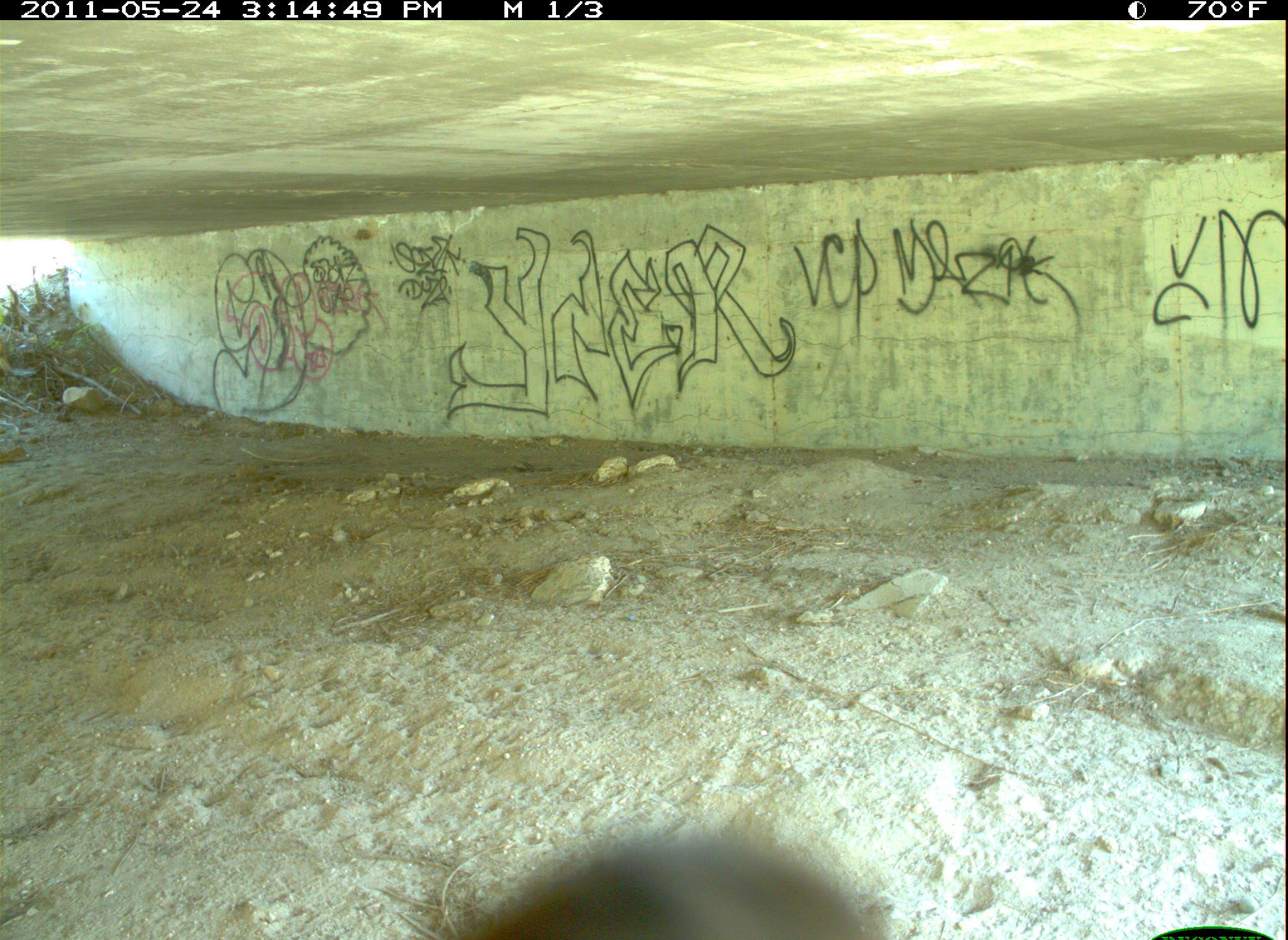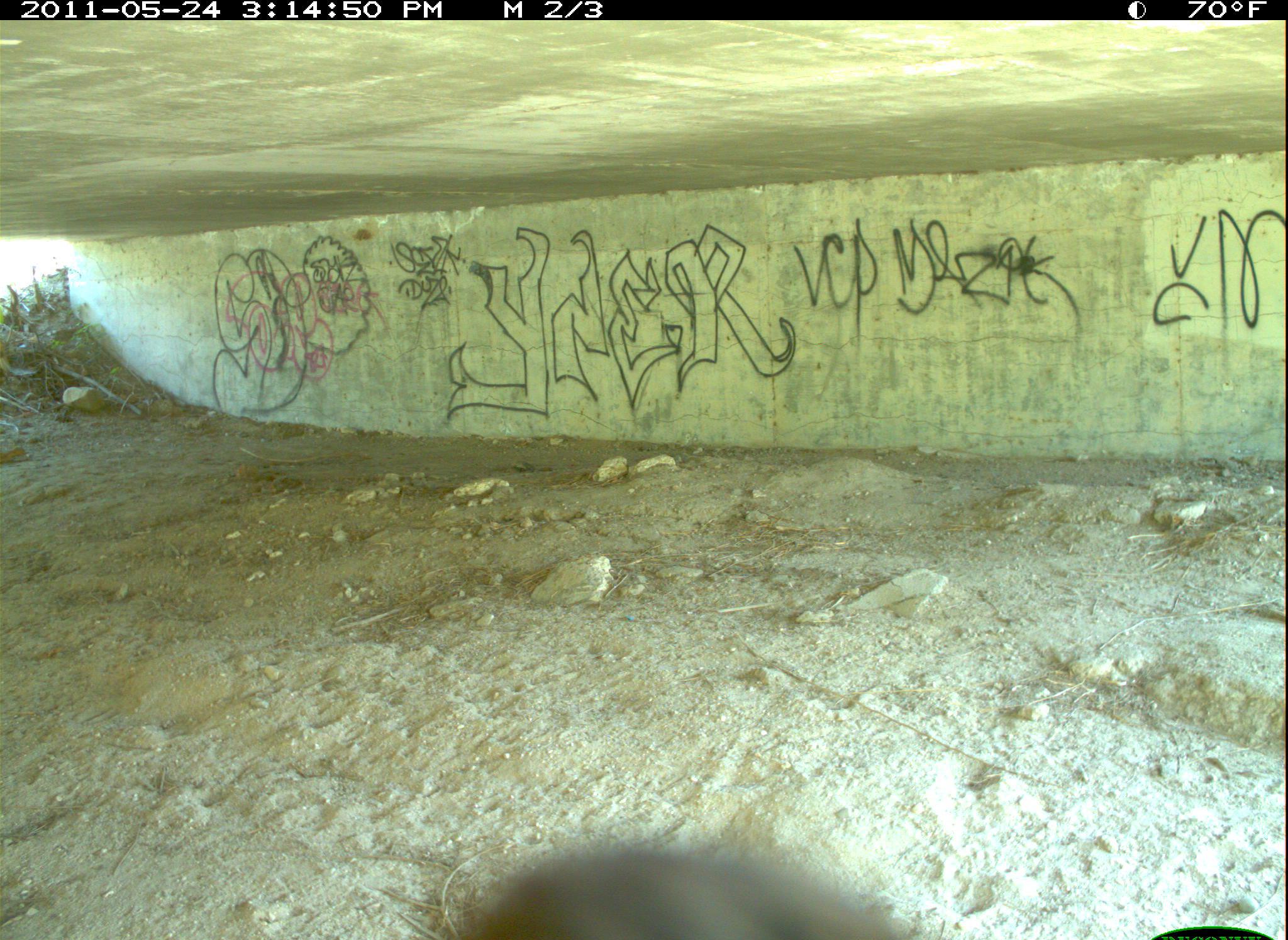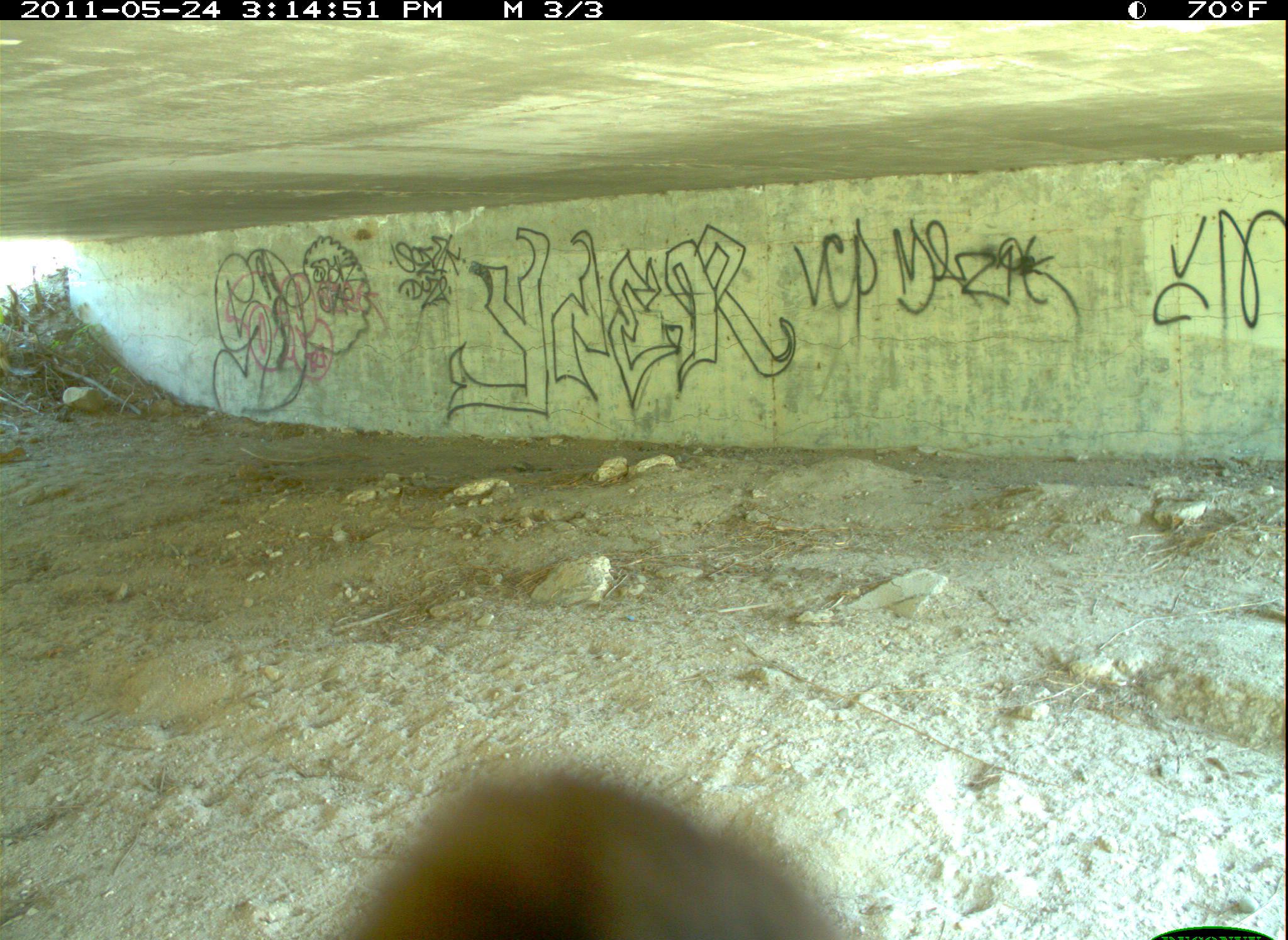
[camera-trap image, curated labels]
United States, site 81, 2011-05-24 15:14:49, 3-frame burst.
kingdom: Animalia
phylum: Chordata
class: Aves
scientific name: Aves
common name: bird